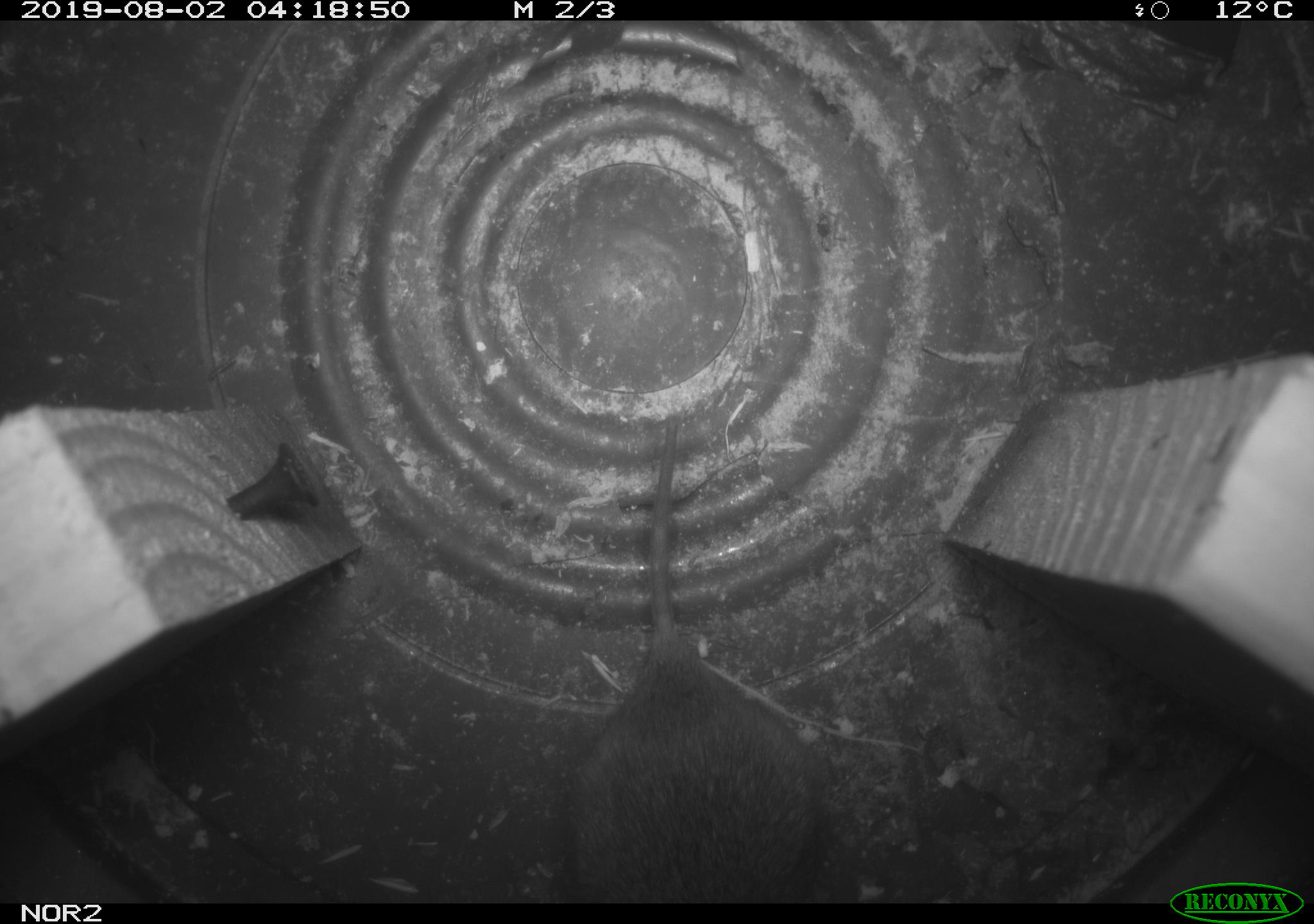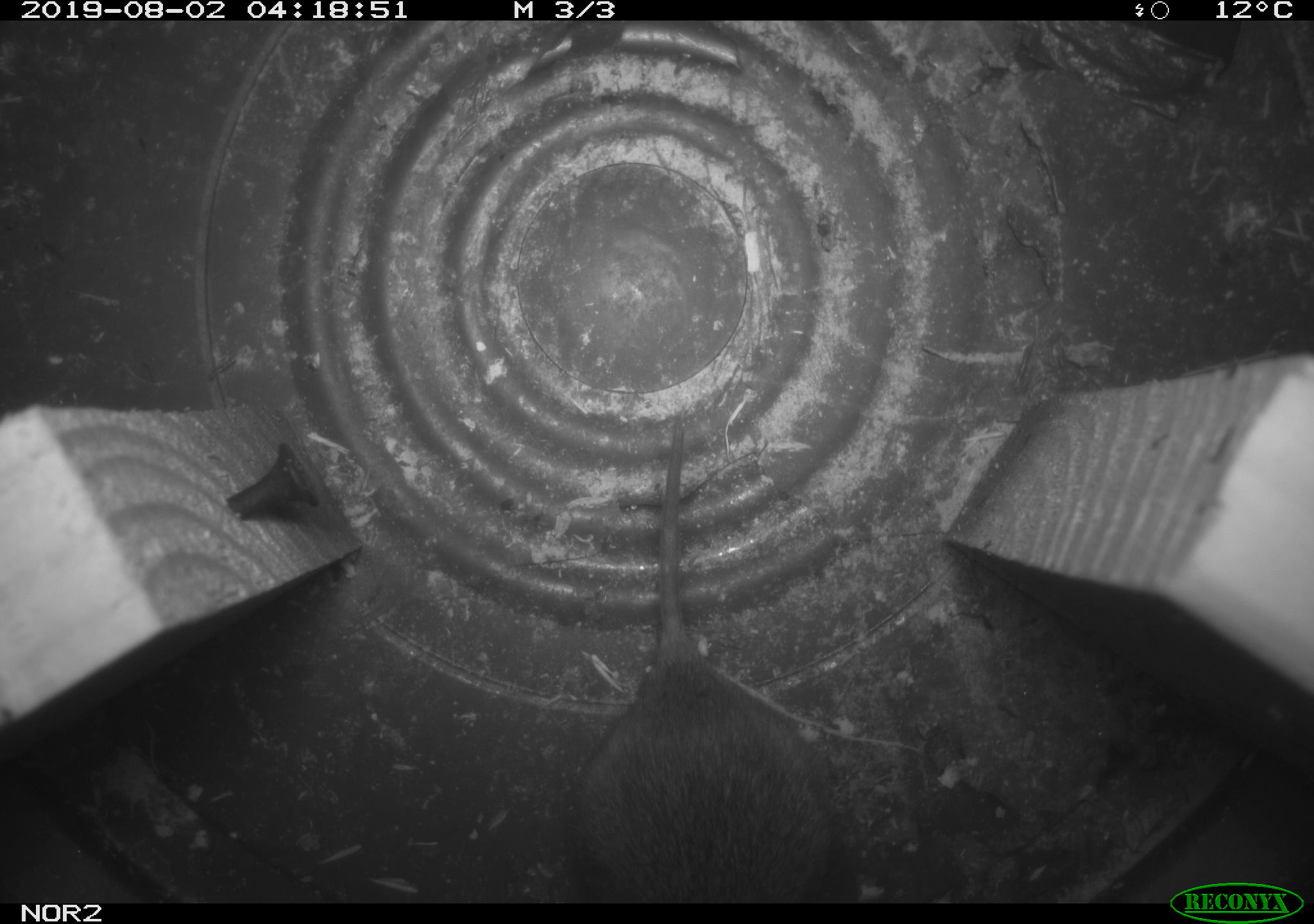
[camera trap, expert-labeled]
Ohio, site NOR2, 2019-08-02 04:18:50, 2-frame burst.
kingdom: Animalia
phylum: Chordata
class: Mammalia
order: Rodentia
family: Cricetidae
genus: Microtus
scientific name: Microtus pennsylvanicus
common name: meadow vole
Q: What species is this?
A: Meadow vole (Microtus pennsylvanicus).